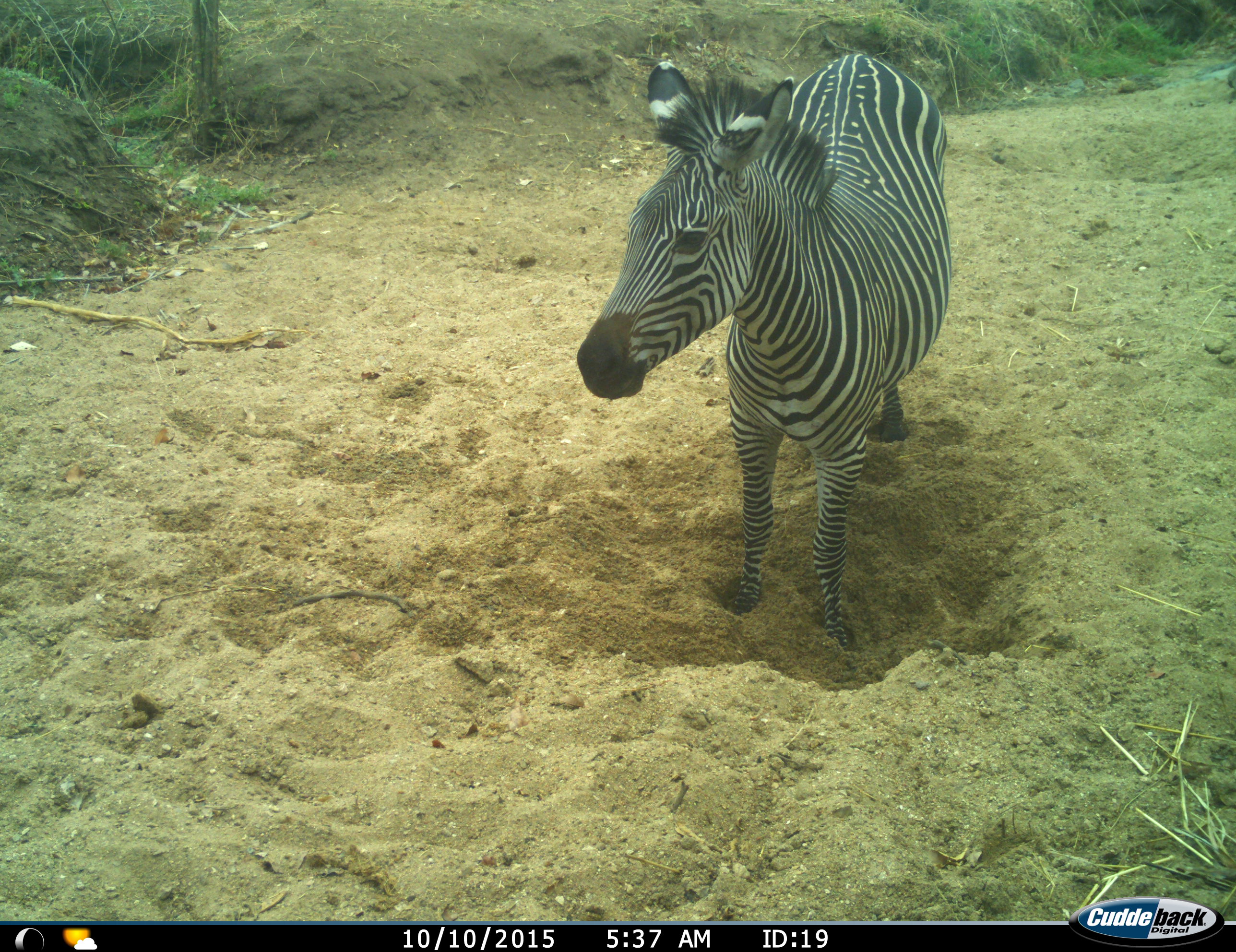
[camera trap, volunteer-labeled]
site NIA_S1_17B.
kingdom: Animalia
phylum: Chordata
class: Mammalia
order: Perissodactyla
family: Equidae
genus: Equus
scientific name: Equus quagga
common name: plains zebra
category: zebraplains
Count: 1.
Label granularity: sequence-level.